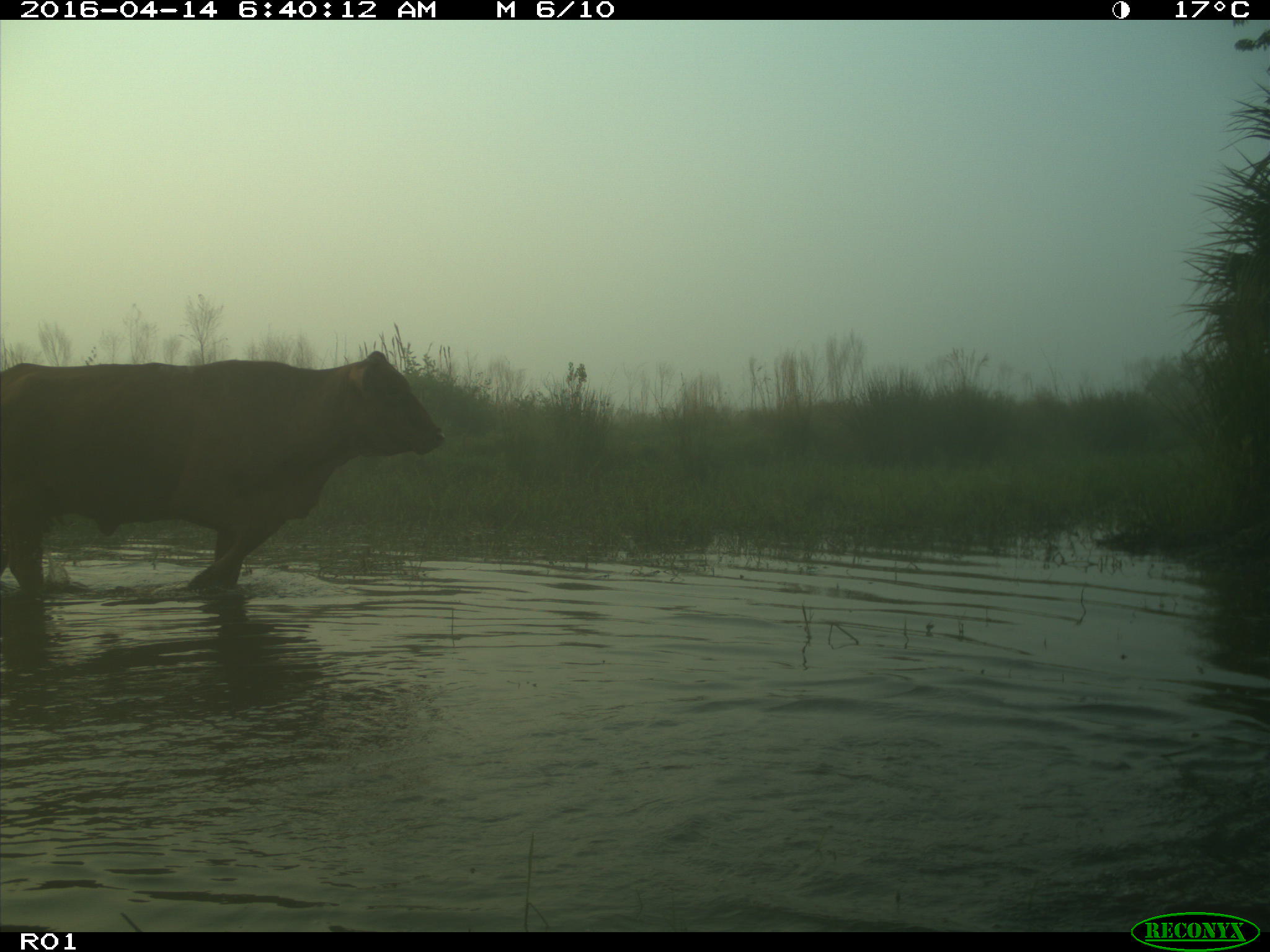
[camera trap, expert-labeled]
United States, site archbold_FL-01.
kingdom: Animalia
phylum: Chordata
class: Mammalia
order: Artiodactyla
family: Bovidae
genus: Bos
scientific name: Bos taurus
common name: domestic cow